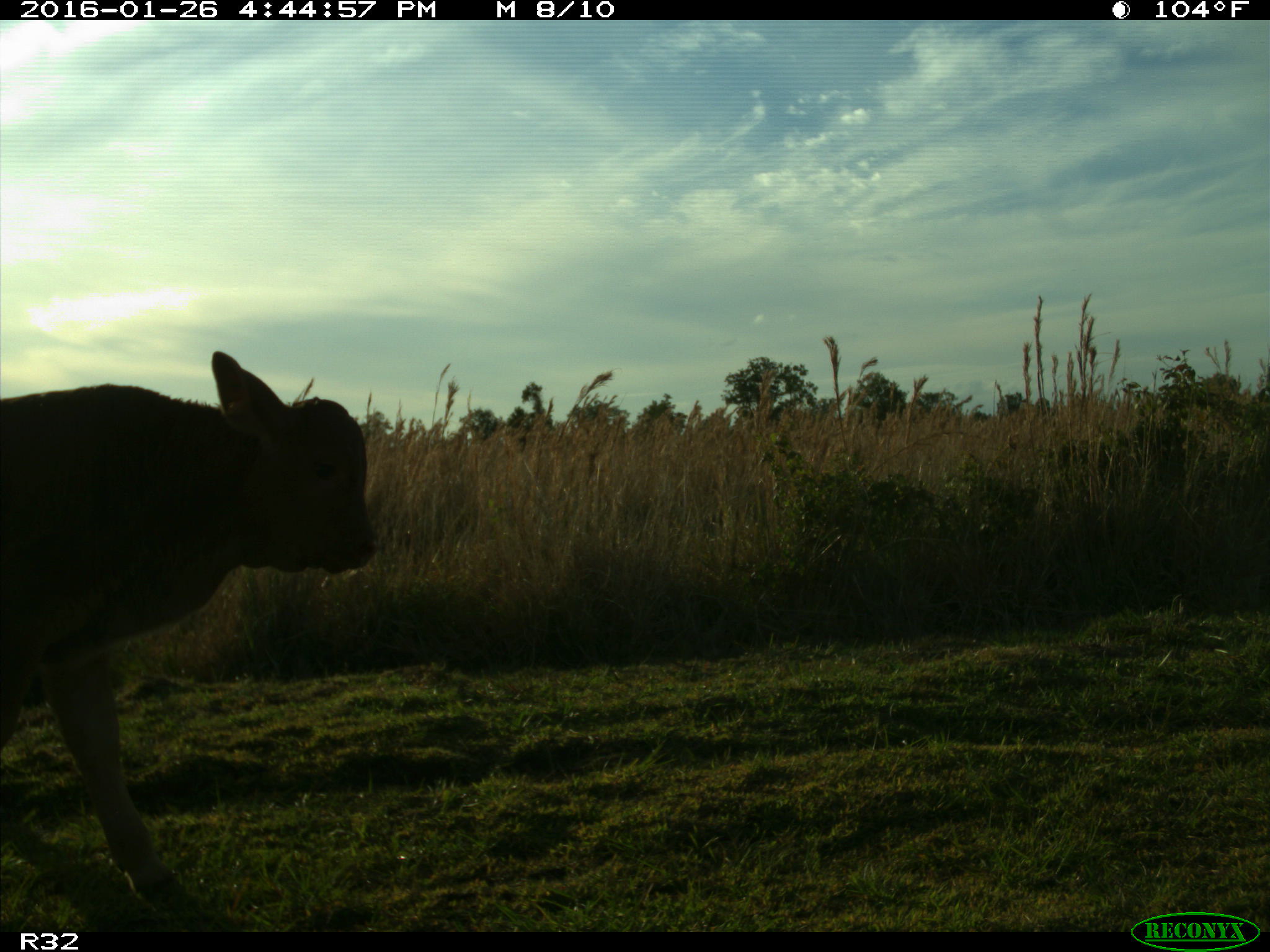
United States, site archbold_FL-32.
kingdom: Animalia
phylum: Chordata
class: Mammalia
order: Artiodactyla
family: Bovidae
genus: Bos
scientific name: Bos taurus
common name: domestic cow